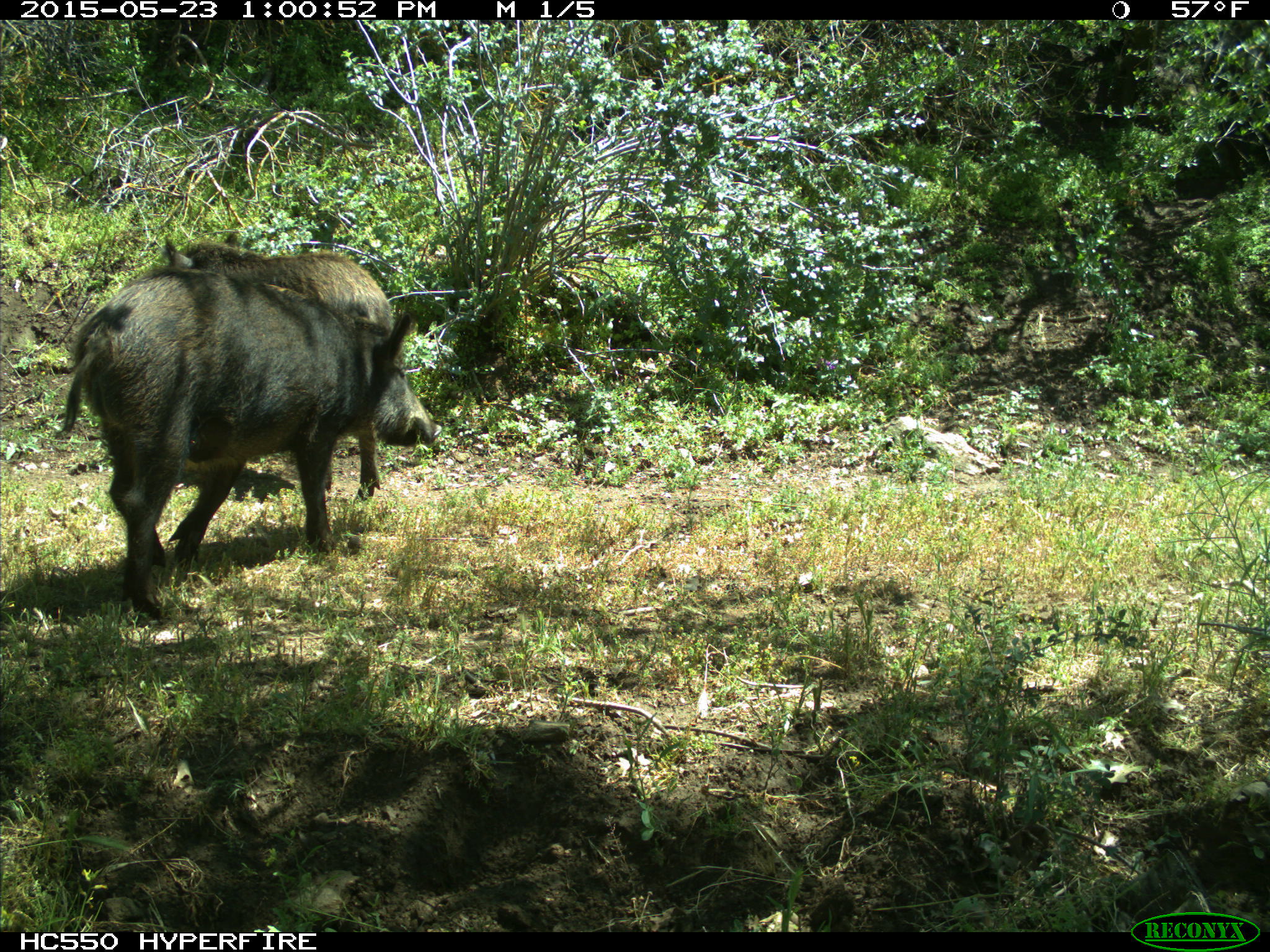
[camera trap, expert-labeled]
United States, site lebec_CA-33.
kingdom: Animalia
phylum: Chordata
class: Mammalia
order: Artiodactyla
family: Suidae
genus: Sus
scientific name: Sus scrofa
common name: wild boar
Sus scrofa (wild boar).